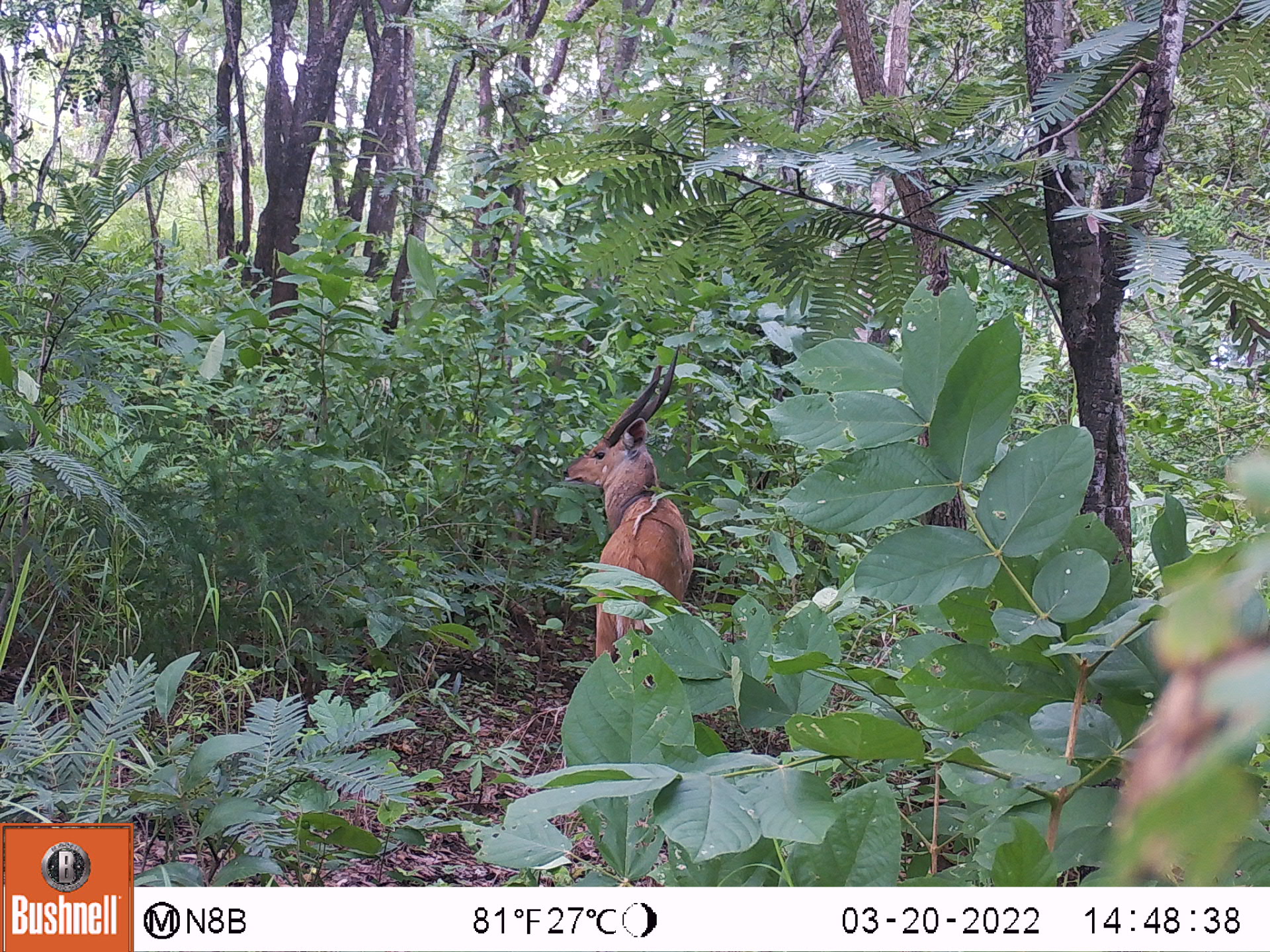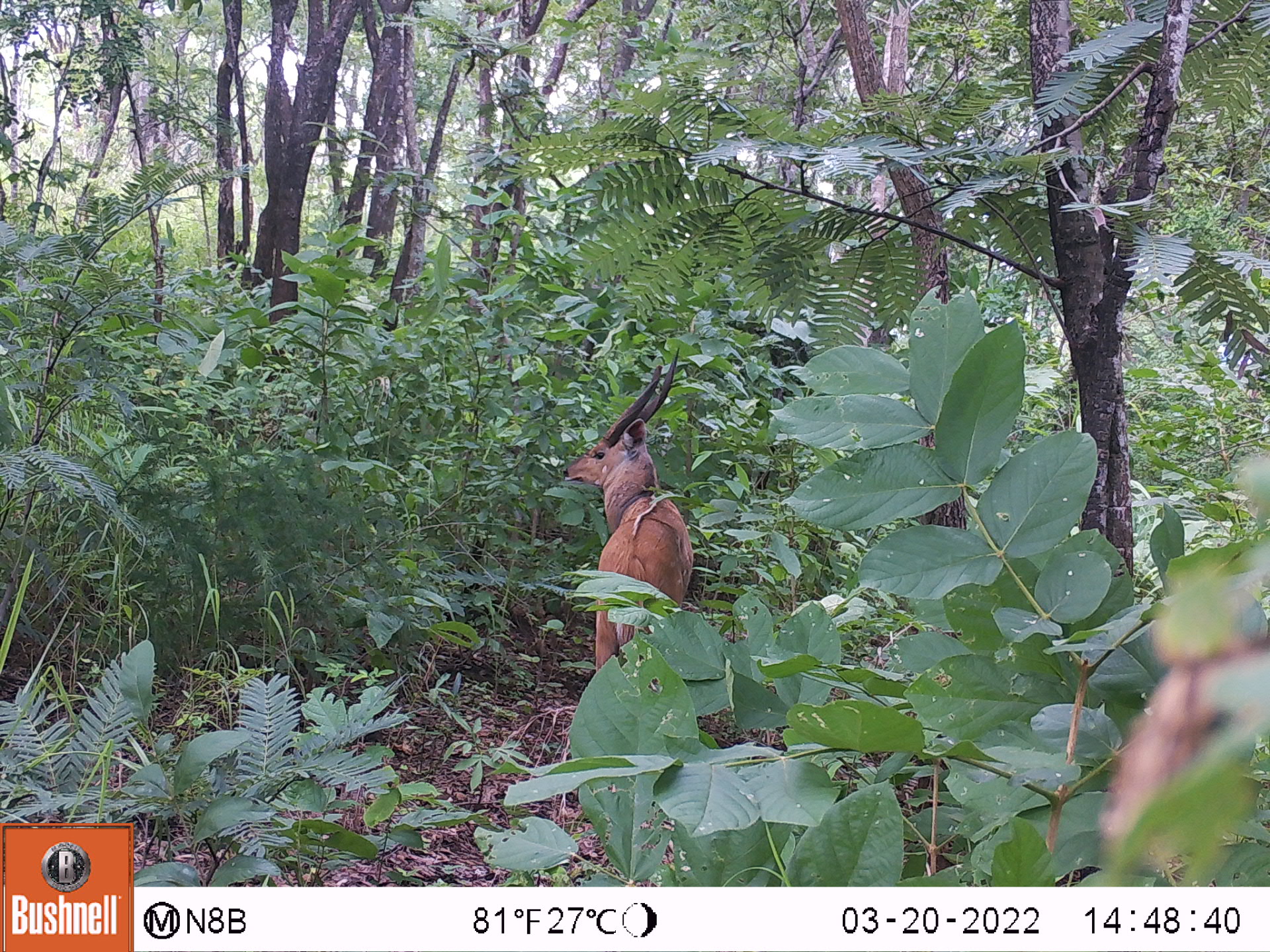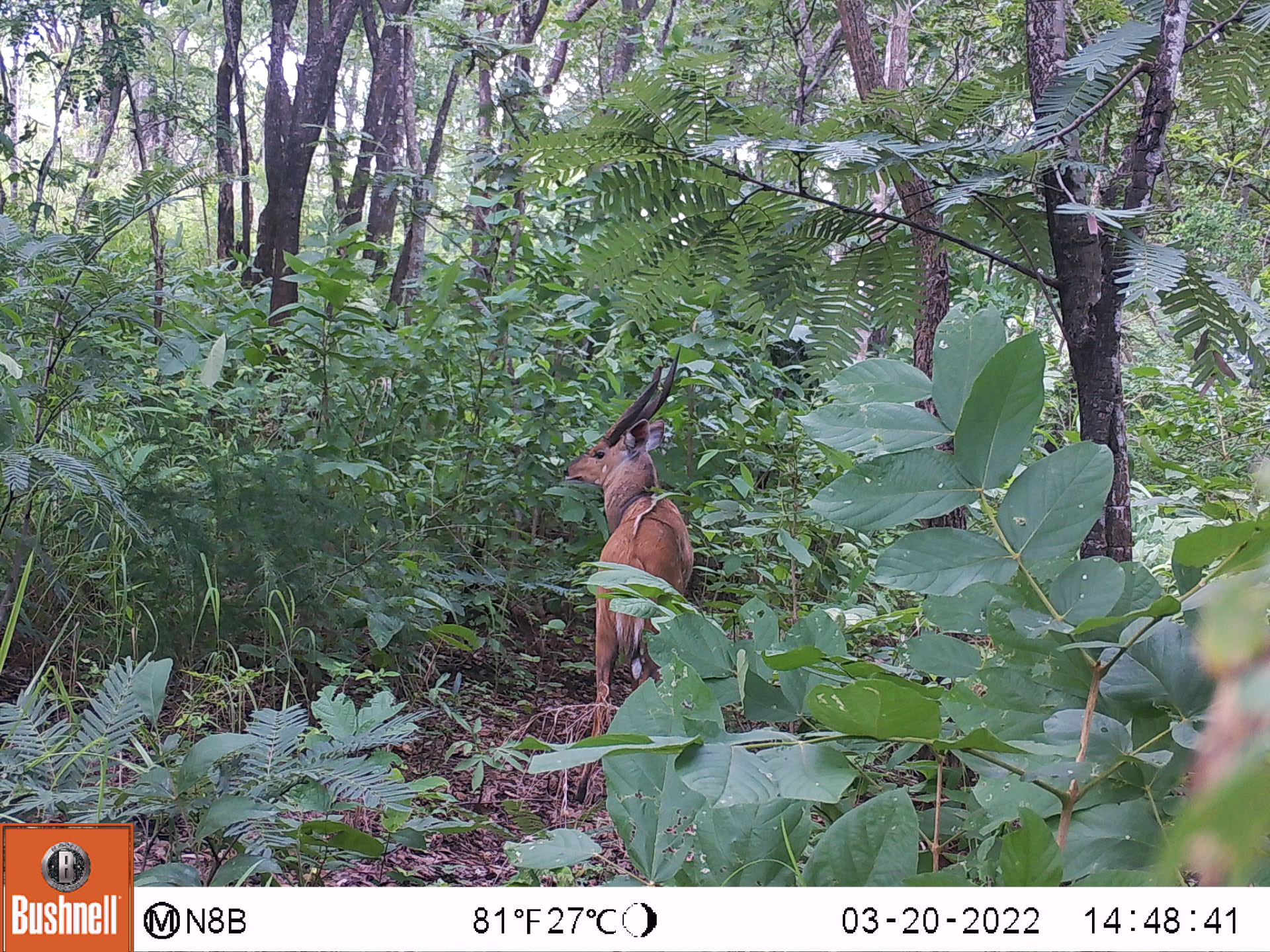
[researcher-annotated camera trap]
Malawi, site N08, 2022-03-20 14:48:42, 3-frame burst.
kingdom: Animalia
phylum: Chordata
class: Mammalia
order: Artiodactyla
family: Bovidae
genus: Tragelaphus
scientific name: Tragelaphus sylvaticus sylvaticus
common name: cape bushbuck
Cape bushbuck (Tragelaphus sylvaticus sylvaticus), count 1.